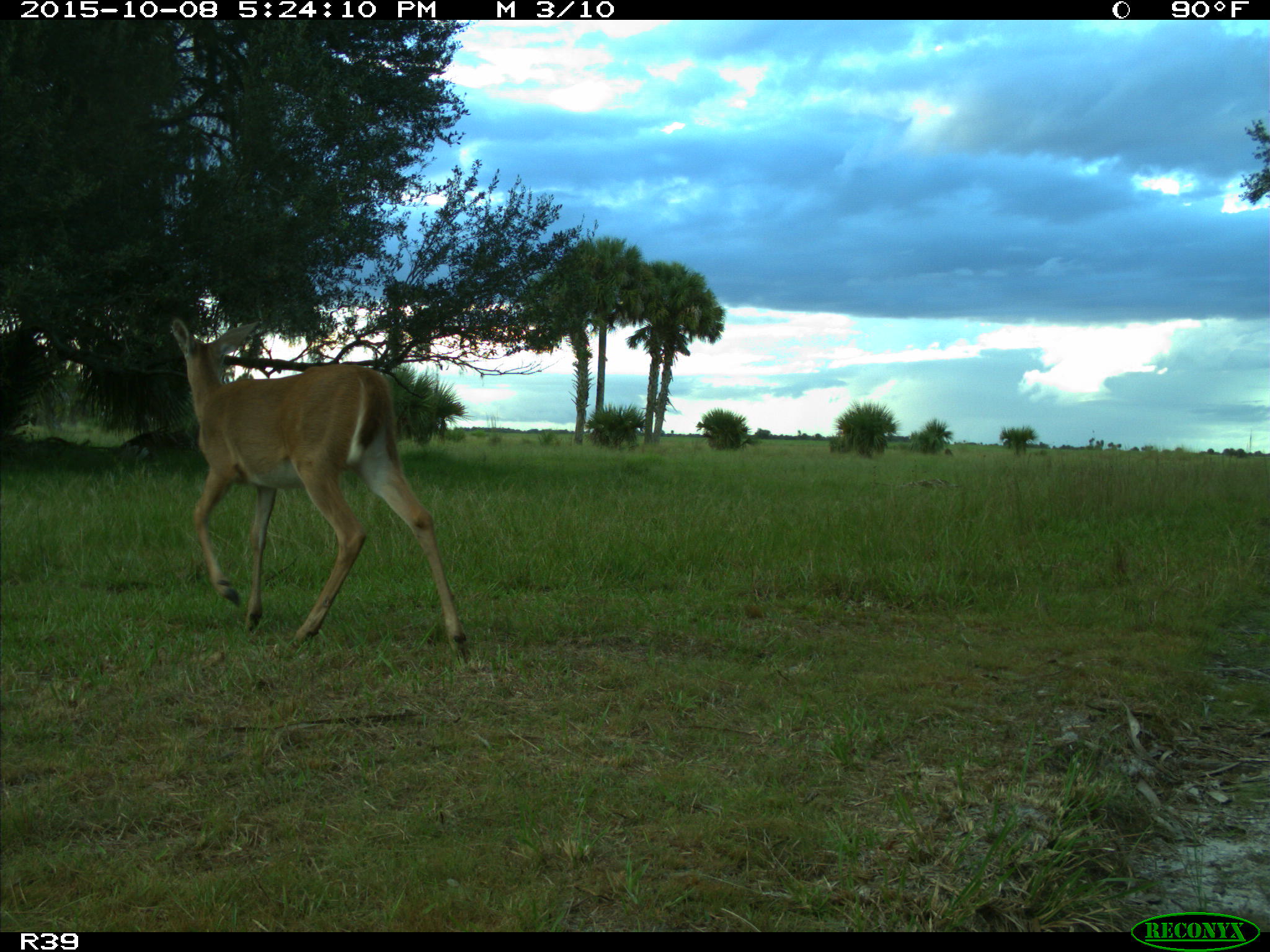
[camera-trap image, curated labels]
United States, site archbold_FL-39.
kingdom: Animalia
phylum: Chordata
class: Mammalia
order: Artiodactyla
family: Cervidae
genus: Odocoileus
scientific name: Odocoileus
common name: deer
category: unidentified deer